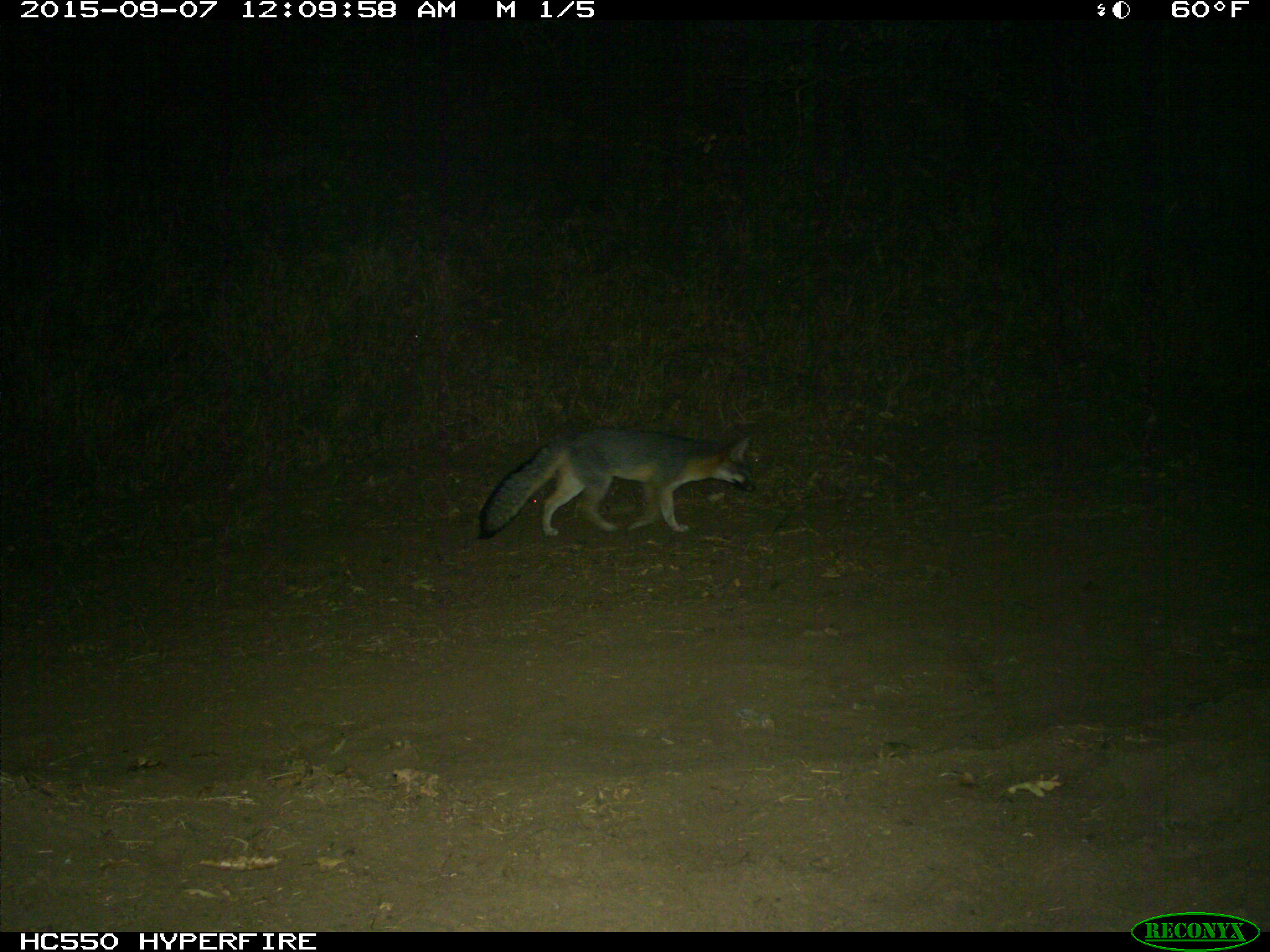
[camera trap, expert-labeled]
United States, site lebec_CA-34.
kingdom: Animalia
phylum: Chordata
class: Mammalia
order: Carnivora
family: Canidae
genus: Urocyon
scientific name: Urocyon cinereoargenteus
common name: gray fox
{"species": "Urocyon cinereoargenteus (gray fox)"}